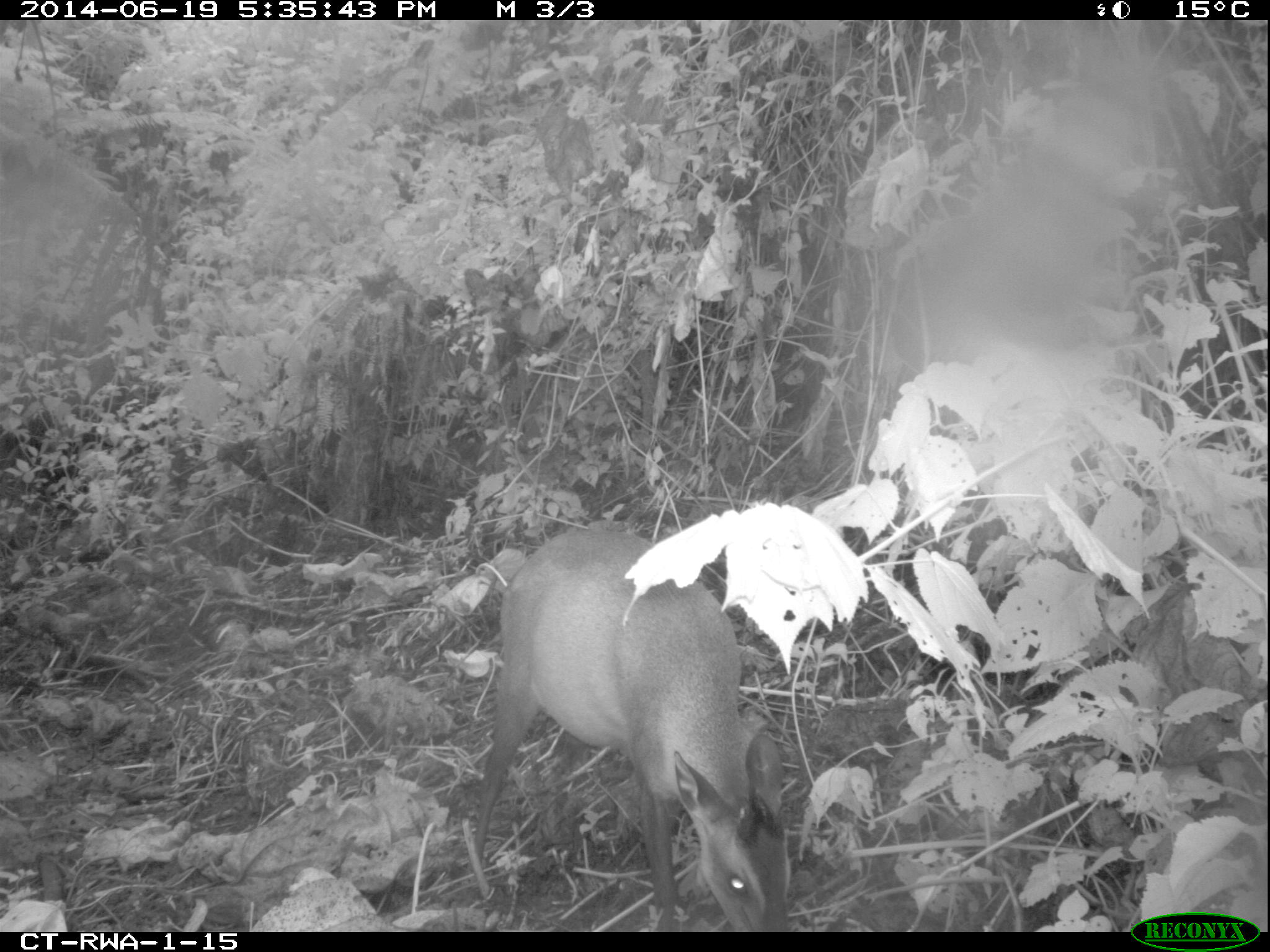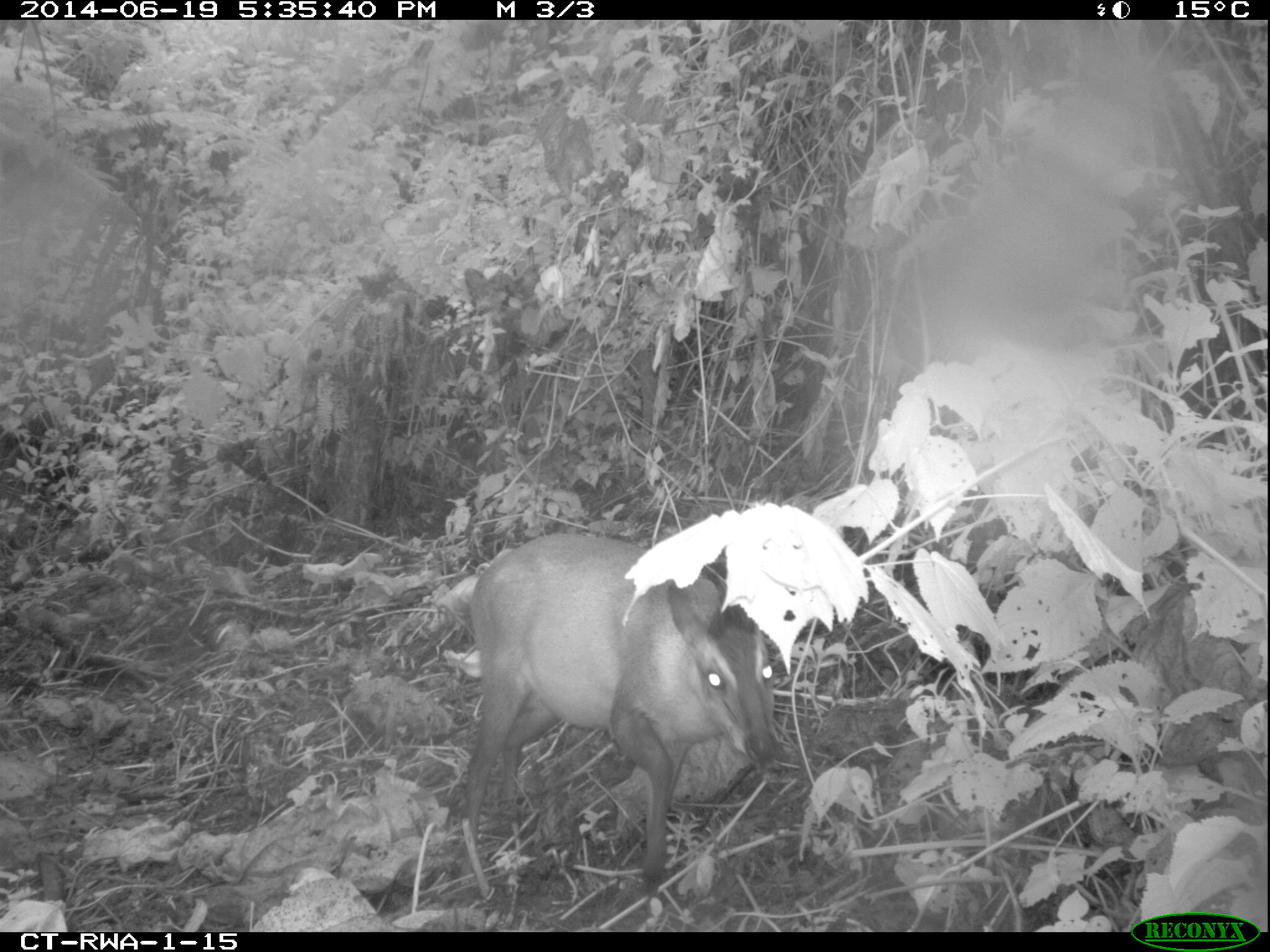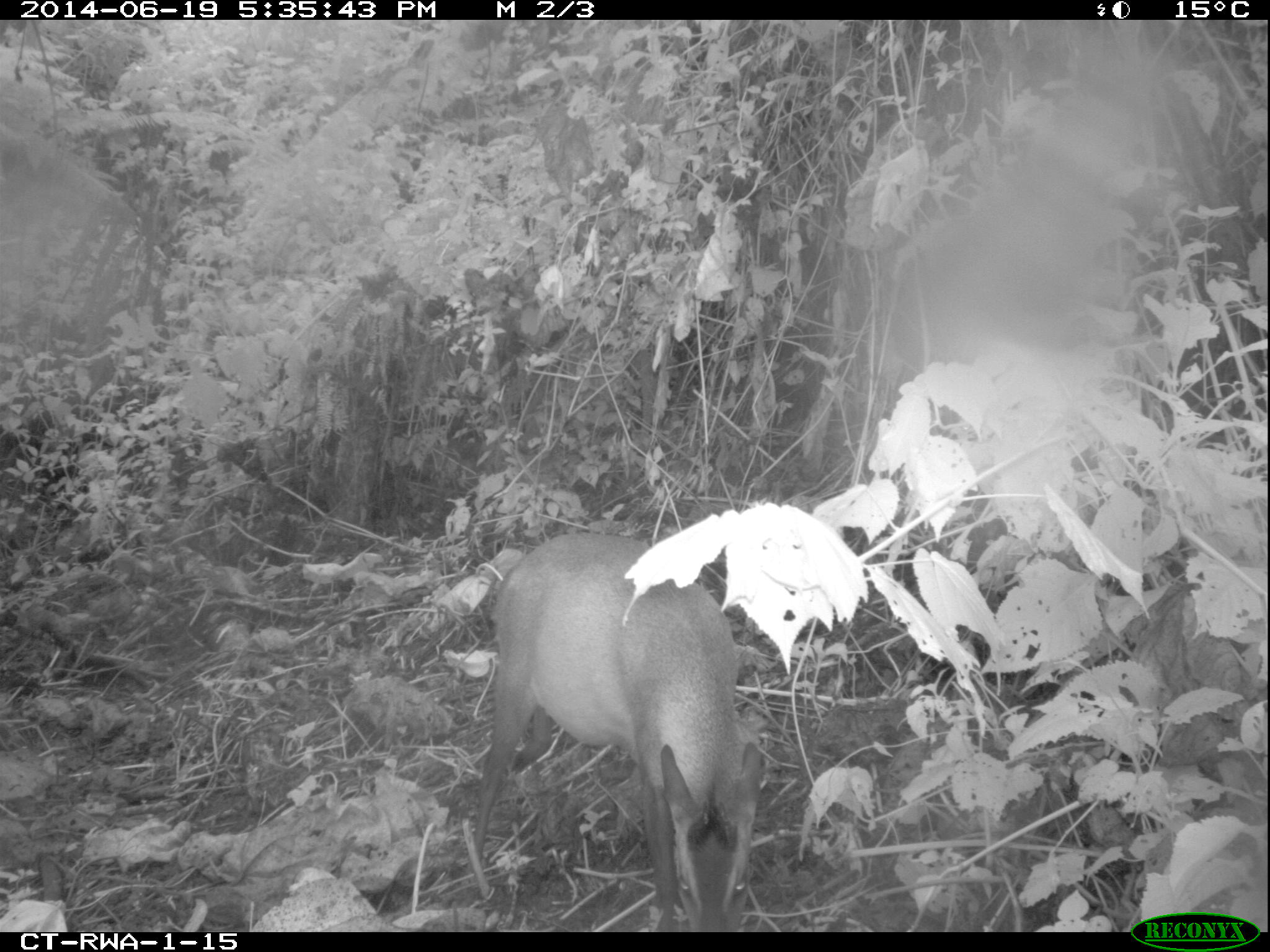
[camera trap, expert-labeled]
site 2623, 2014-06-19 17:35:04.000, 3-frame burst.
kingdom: Animalia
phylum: Chordata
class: Mammalia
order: Artiodactyla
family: Bovidae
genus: Cephalophus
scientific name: Cephalophus nigrifrons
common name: black-fronted duiker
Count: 1.